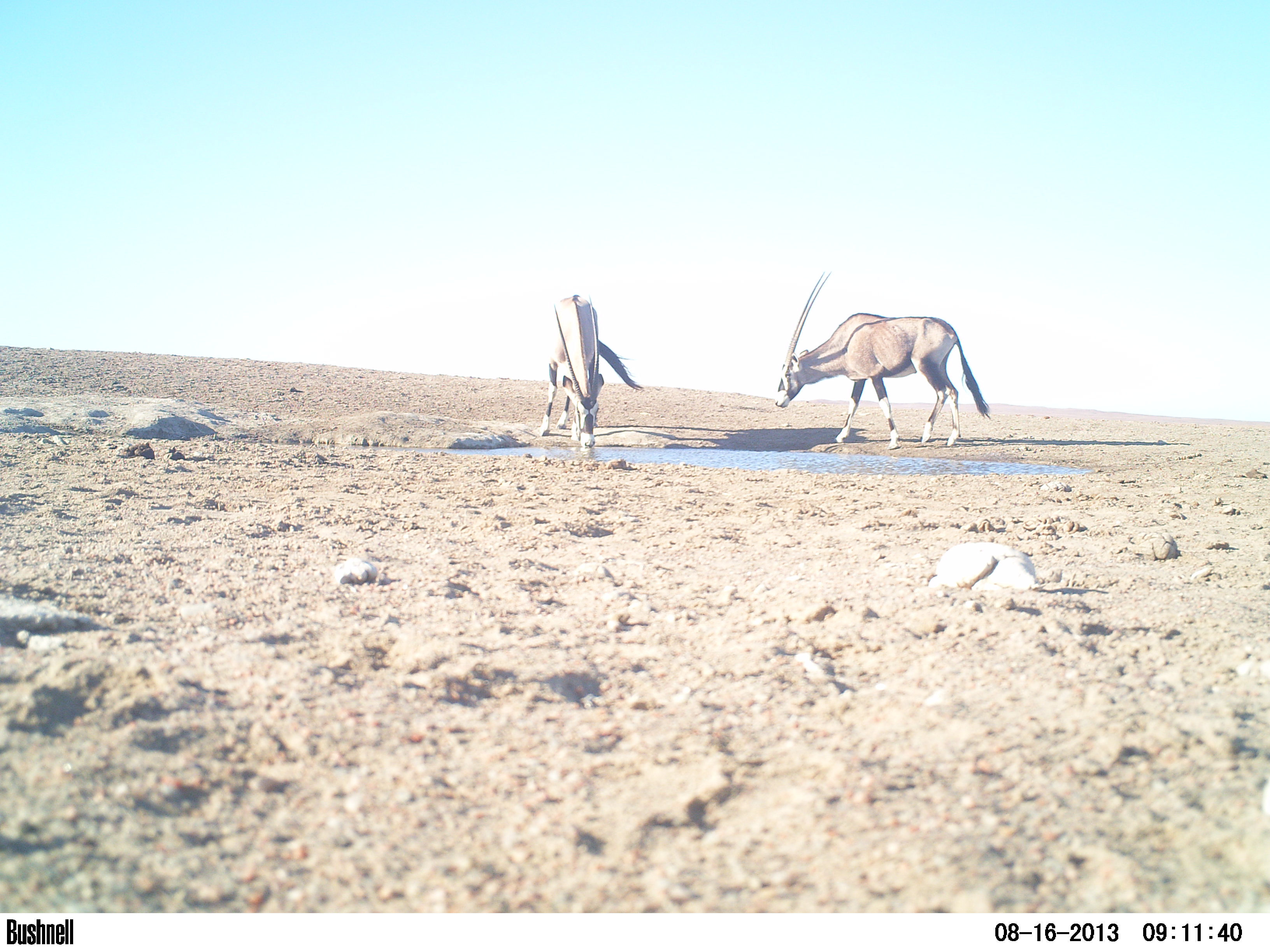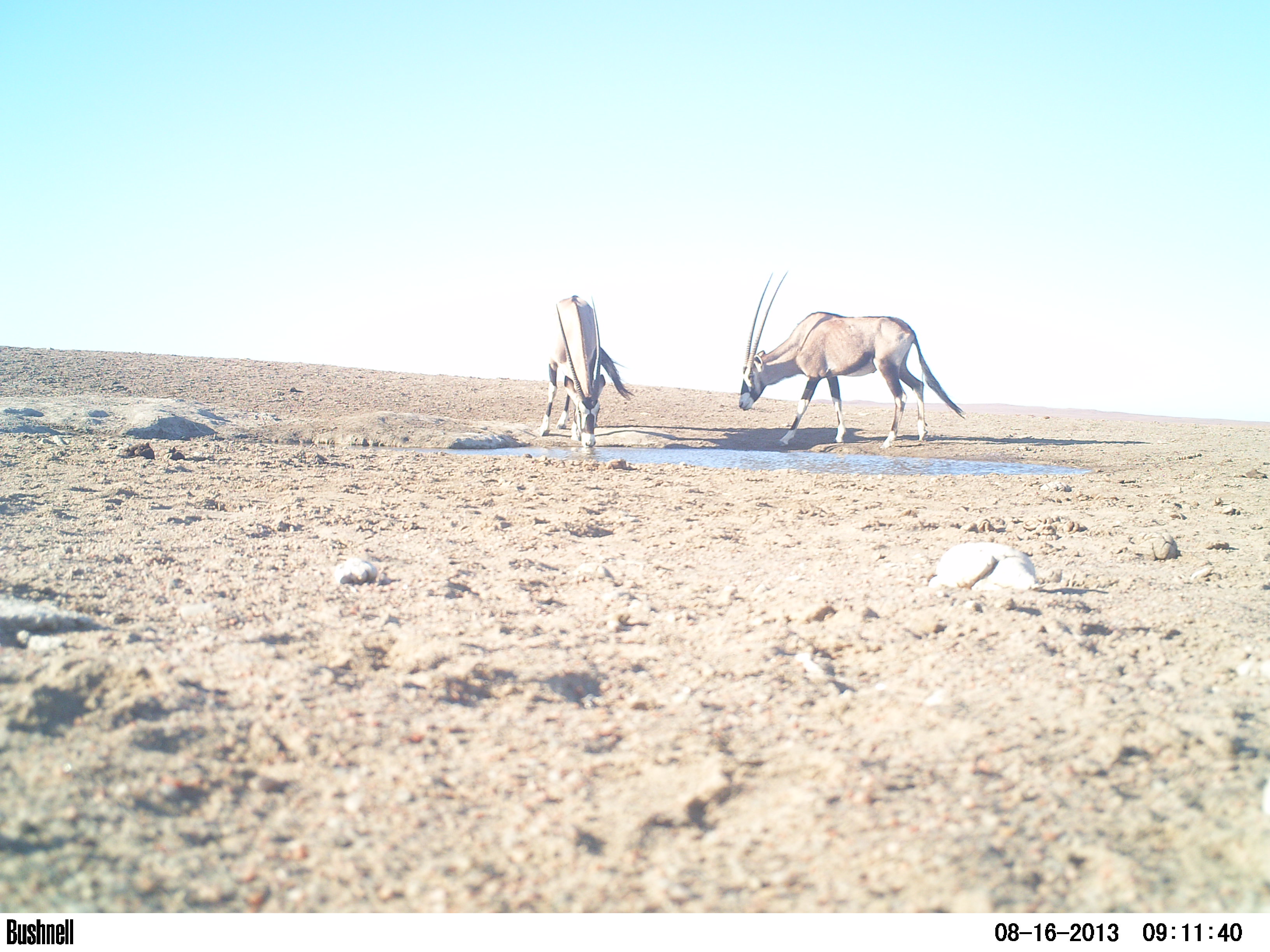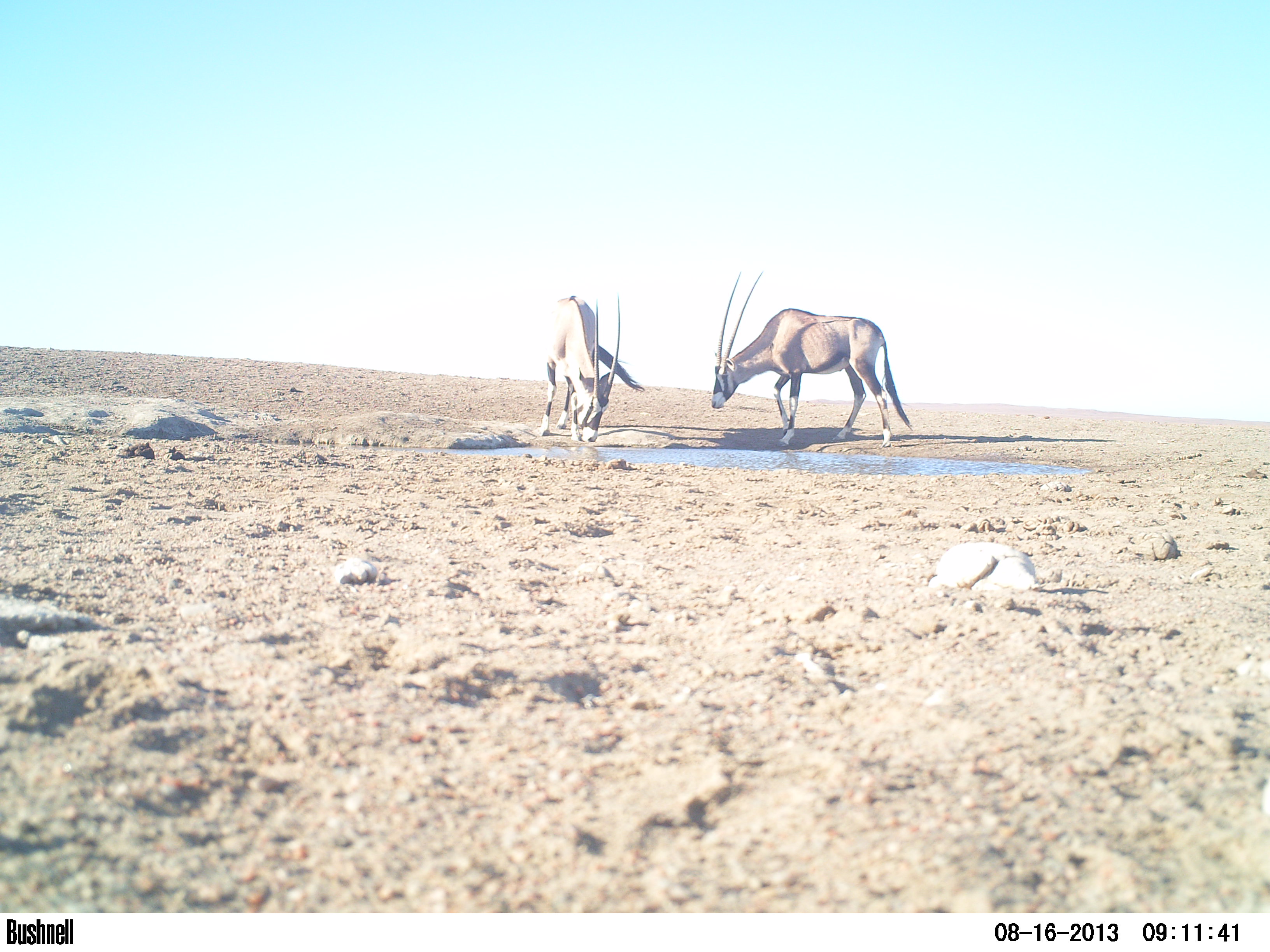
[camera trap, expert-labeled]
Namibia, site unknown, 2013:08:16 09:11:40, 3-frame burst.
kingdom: Animalia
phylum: Chordata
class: Mammalia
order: Artiodactyla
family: Bovidae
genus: Oryx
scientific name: Oryx gazella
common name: gemsbok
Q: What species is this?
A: Oryx gazella (gemsbok).